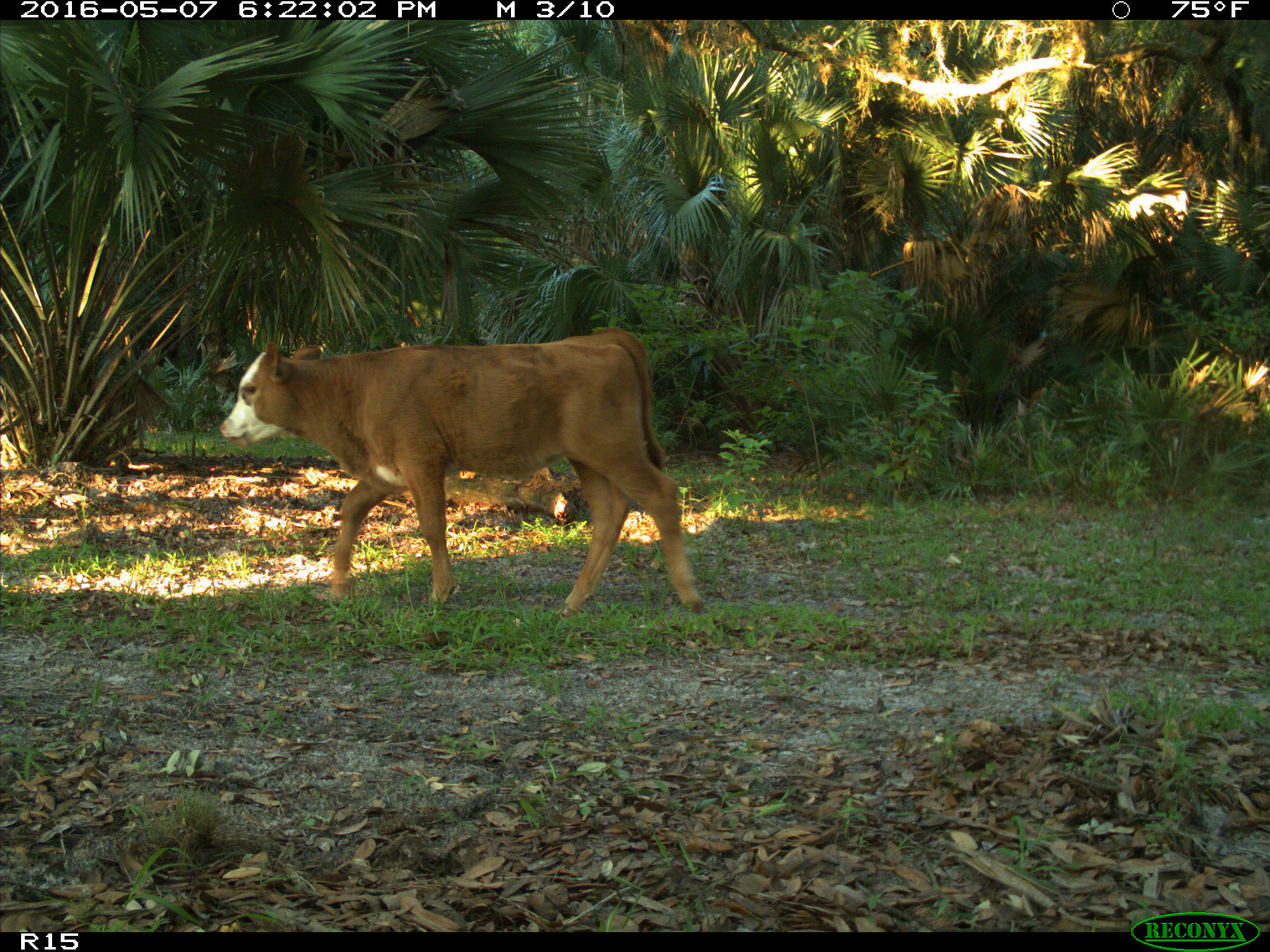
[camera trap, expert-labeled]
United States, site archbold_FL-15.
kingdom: Animalia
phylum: Chordata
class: Mammalia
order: Artiodactyla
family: Bovidae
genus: Bos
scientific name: Bos taurus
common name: domestic cow